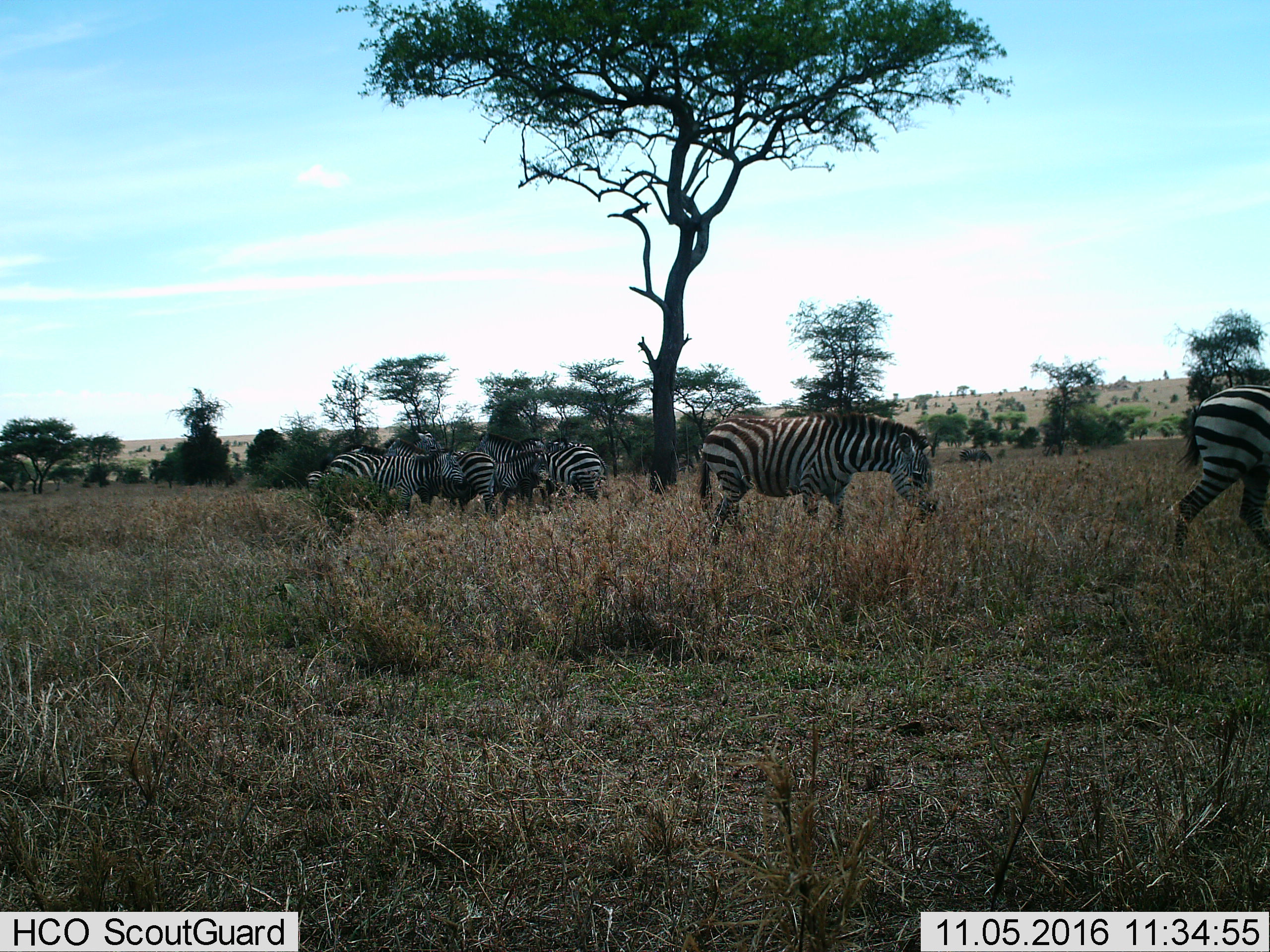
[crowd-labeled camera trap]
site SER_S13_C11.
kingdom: Animalia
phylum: Chordata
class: Mammalia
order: Perissodactyla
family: Equidae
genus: Equus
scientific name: Equus quagga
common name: plains zebra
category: zebraplains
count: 9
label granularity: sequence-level